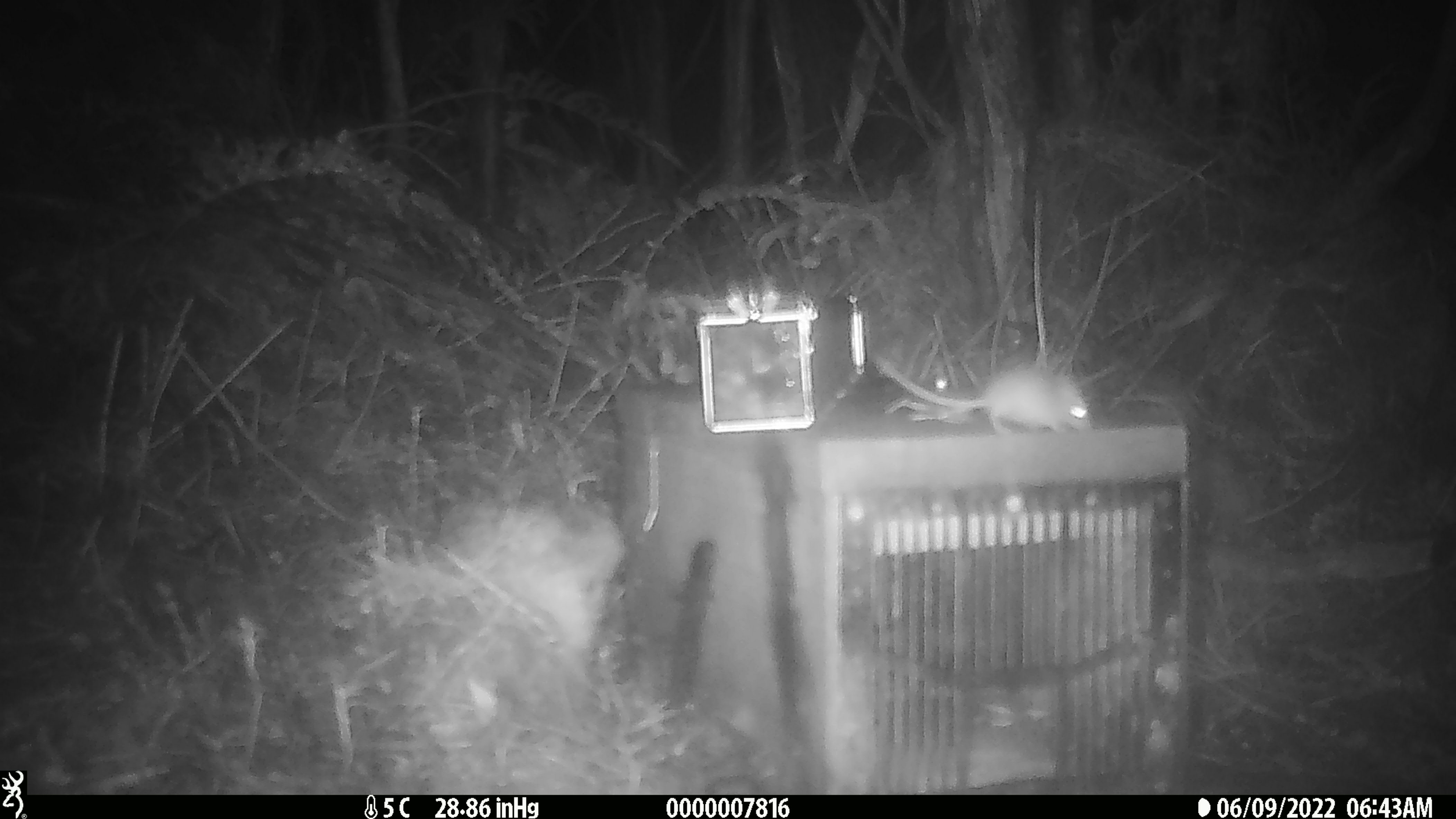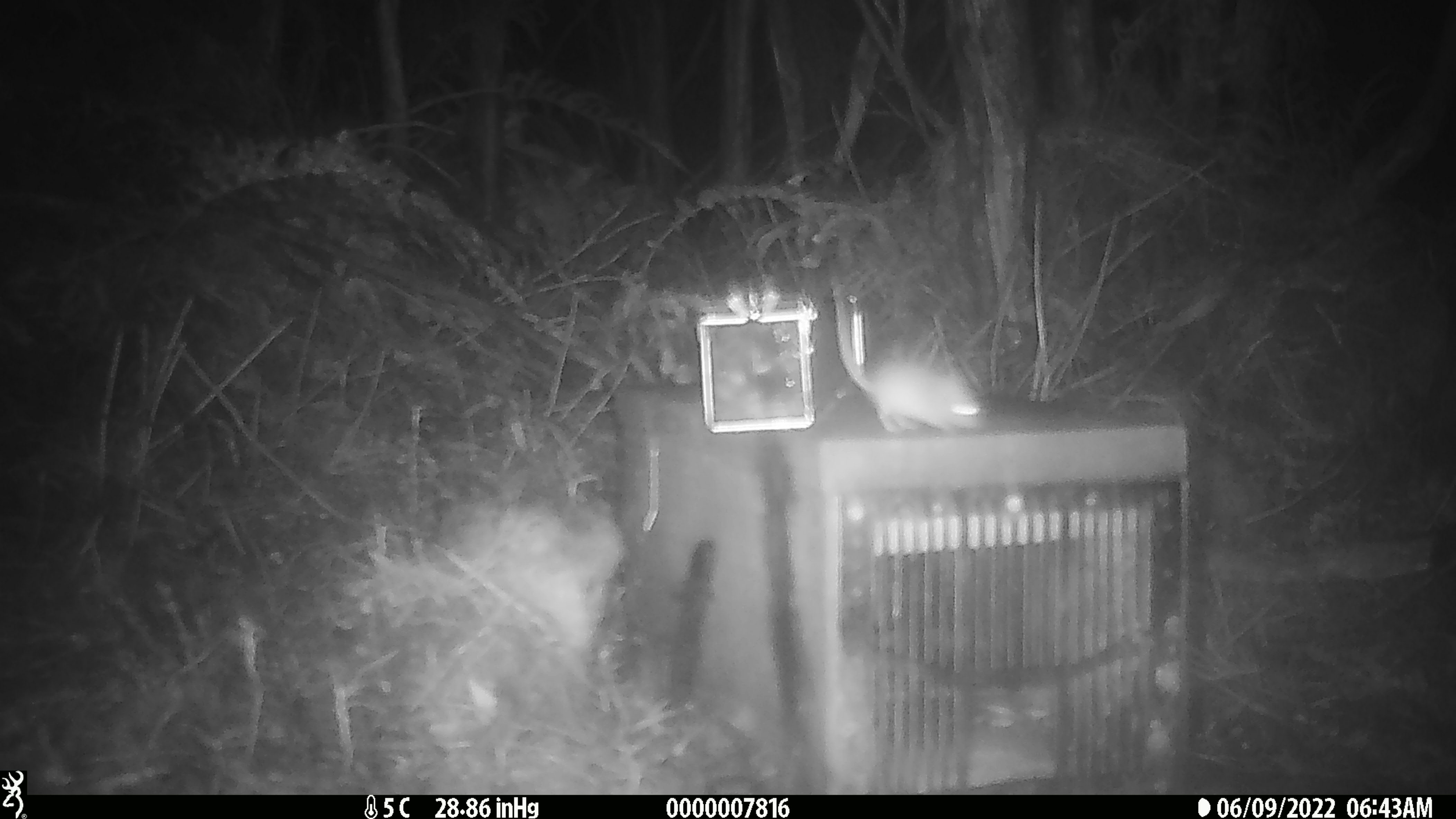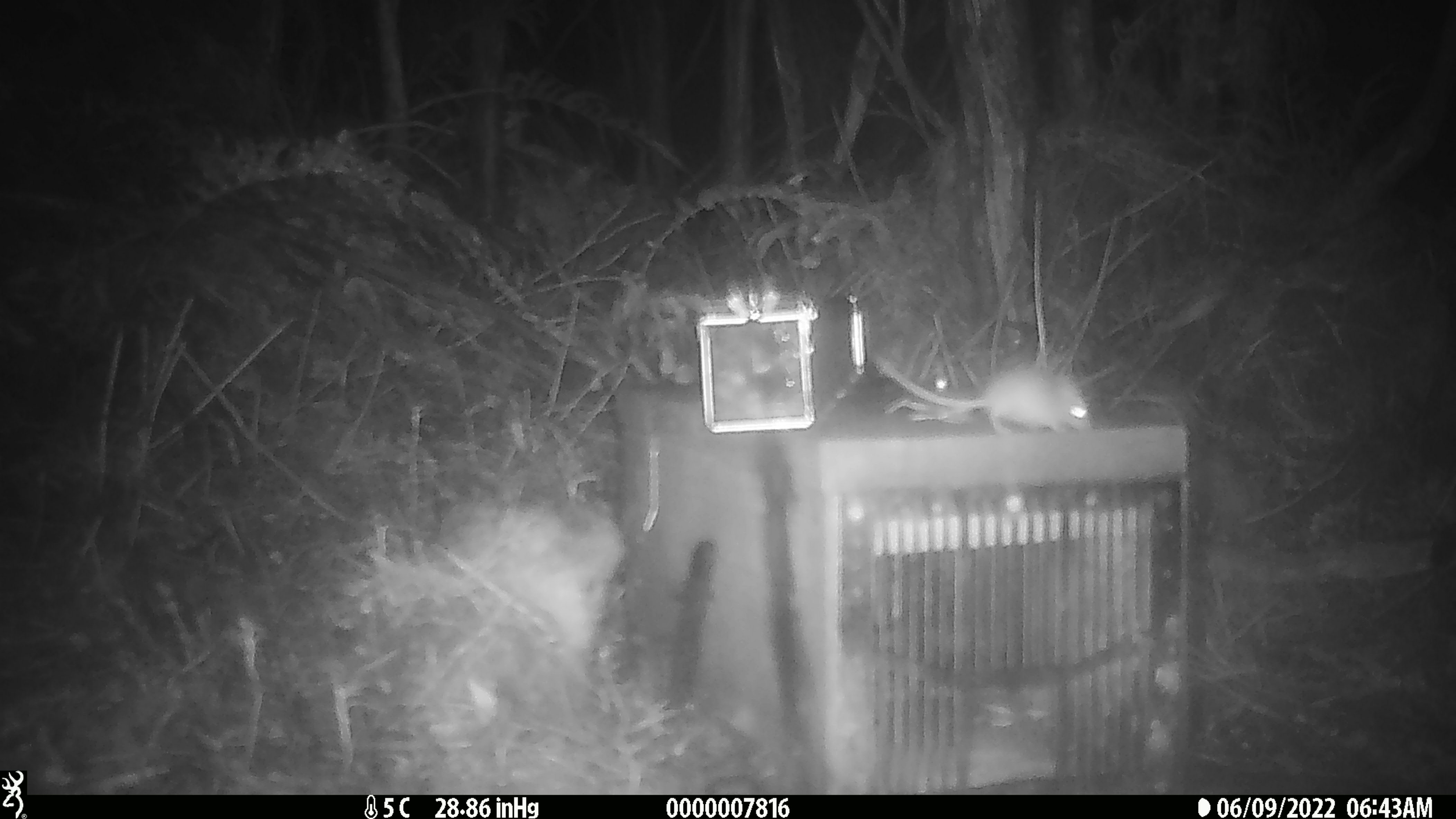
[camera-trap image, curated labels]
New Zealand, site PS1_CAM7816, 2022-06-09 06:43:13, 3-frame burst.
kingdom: Animalia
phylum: Chordata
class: Mammalia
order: Rodentia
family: Muridae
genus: Mus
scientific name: Mus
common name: mouse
Mouse (Mus).